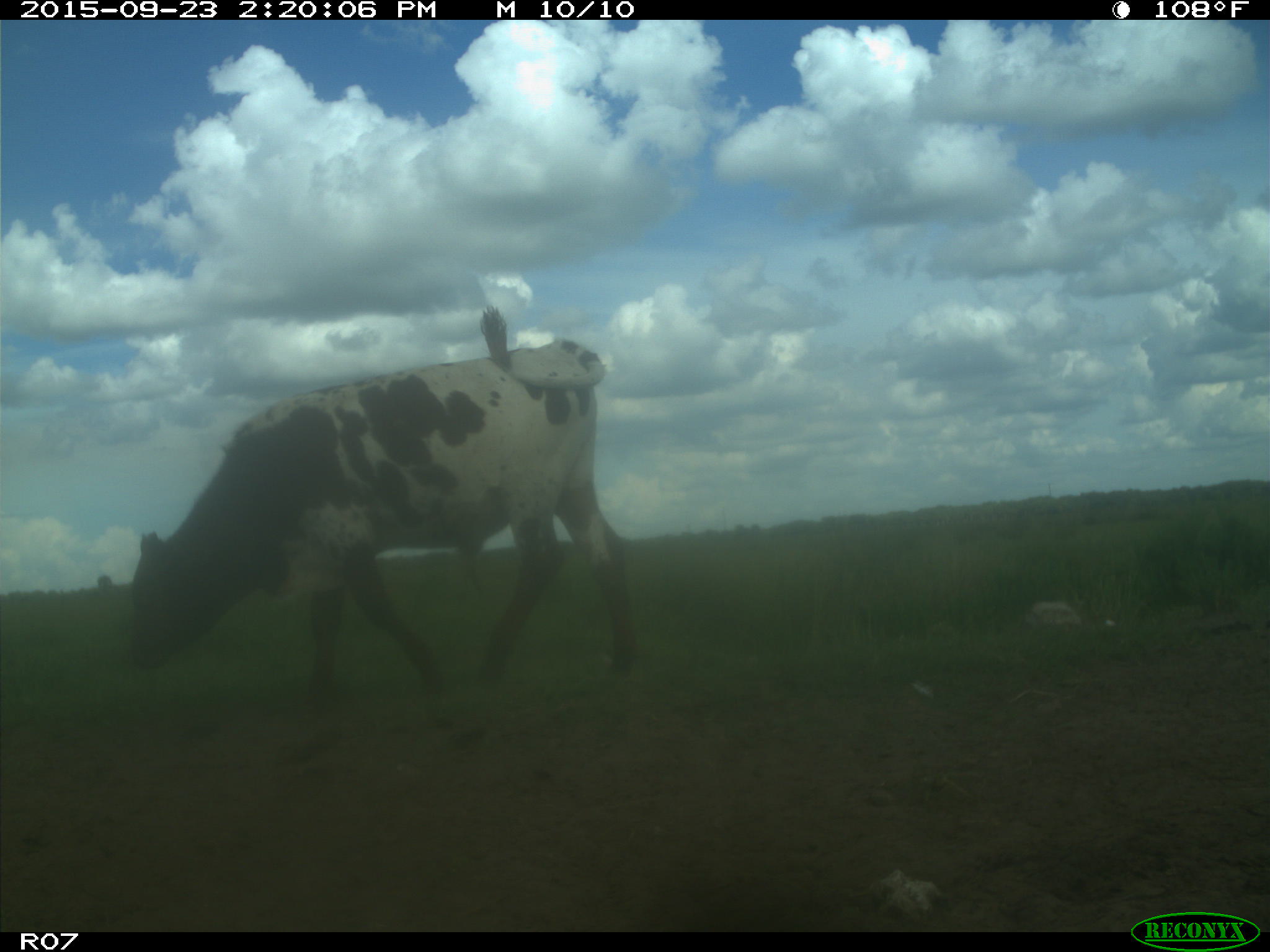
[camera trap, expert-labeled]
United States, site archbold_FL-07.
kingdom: Animalia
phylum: Chordata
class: Mammalia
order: Artiodactyla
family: Bovidae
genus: Bos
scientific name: Bos taurus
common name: domestic cow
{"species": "Bos taurus (domestic cow)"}